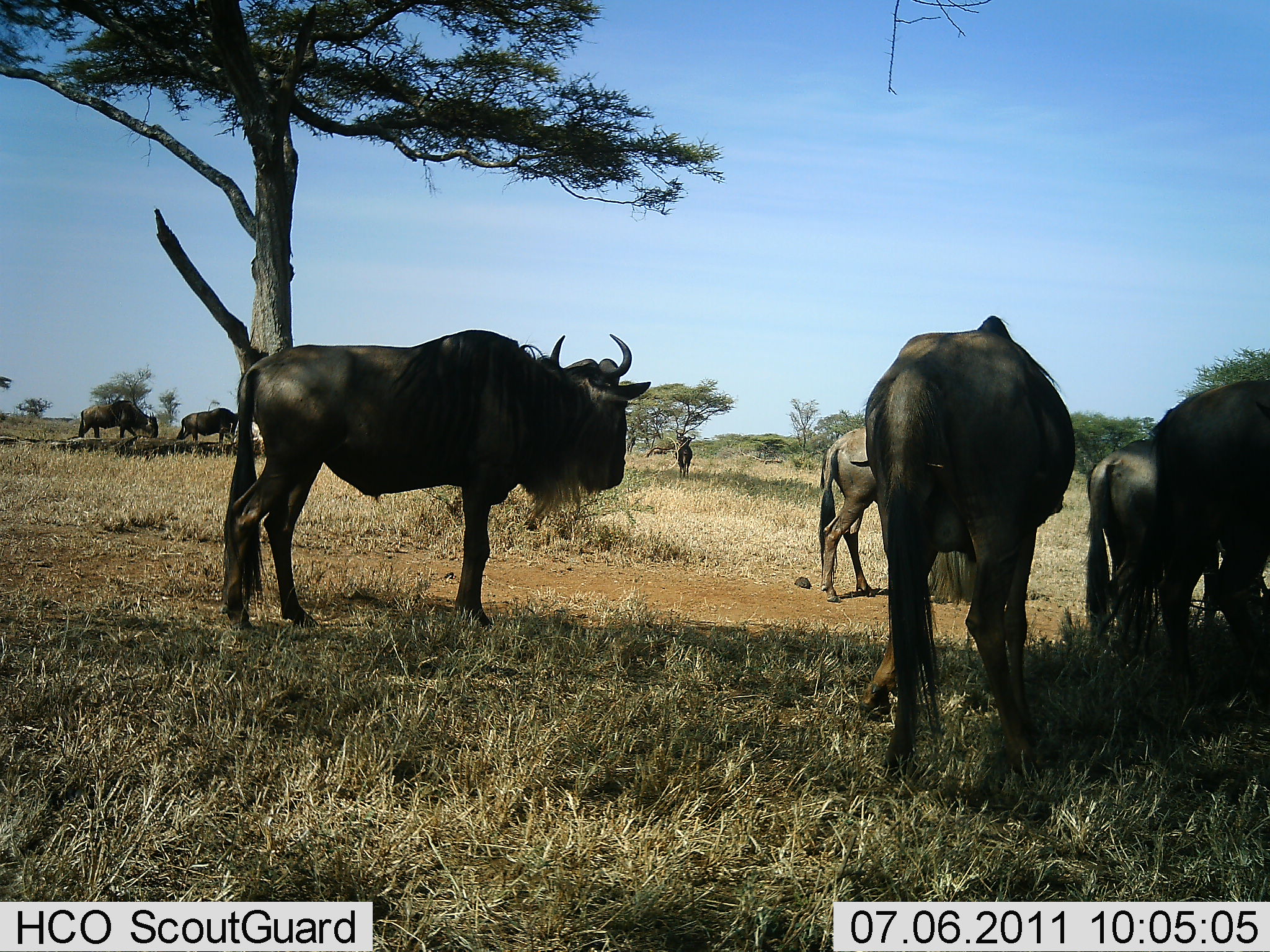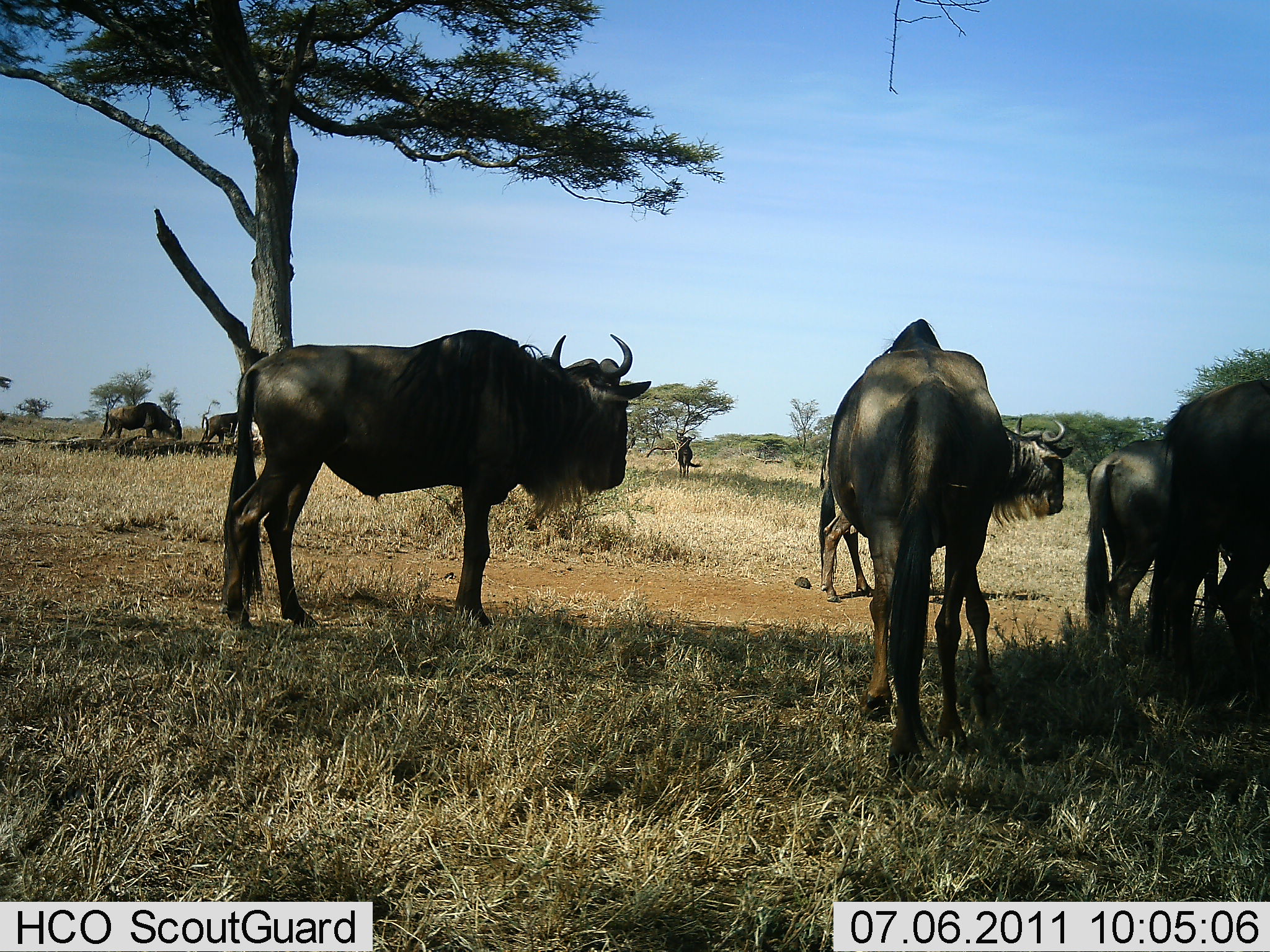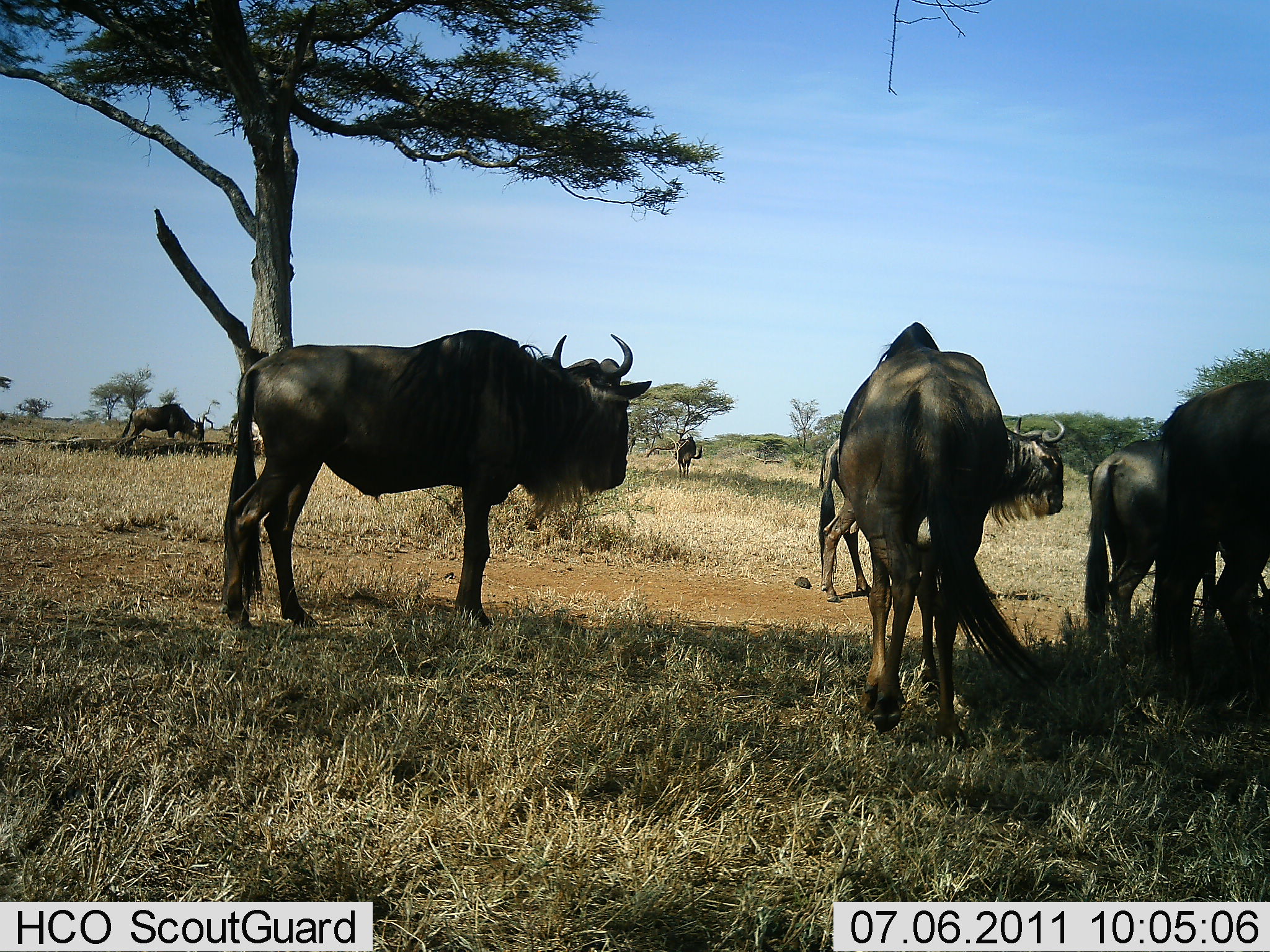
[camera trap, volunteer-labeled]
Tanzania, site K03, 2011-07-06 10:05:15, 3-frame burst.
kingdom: Animalia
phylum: Chordata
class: Mammalia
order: Artiodactyla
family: Bovidae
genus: Connochaetes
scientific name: Connochaetes taurinus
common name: blue wildebeest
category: wildebeest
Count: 8.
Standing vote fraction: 91%.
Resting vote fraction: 9%.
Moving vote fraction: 55%.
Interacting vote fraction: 9%.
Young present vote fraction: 0%.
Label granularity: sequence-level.